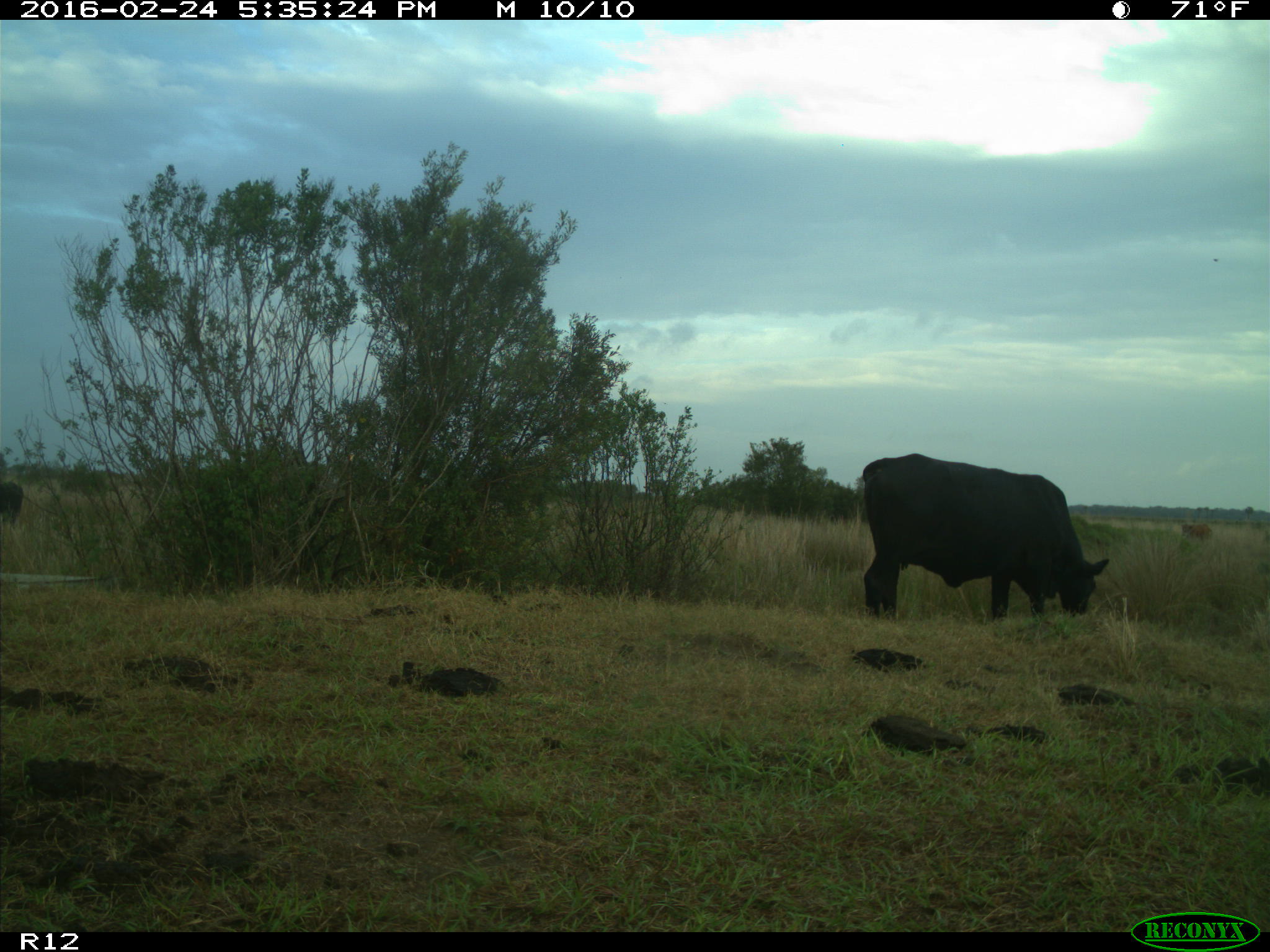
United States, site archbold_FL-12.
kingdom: Animalia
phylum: Chordata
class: Mammalia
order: Artiodactyla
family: Bovidae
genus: Bos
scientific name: Bos taurus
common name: domestic cow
Bos taurus (domestic cow).